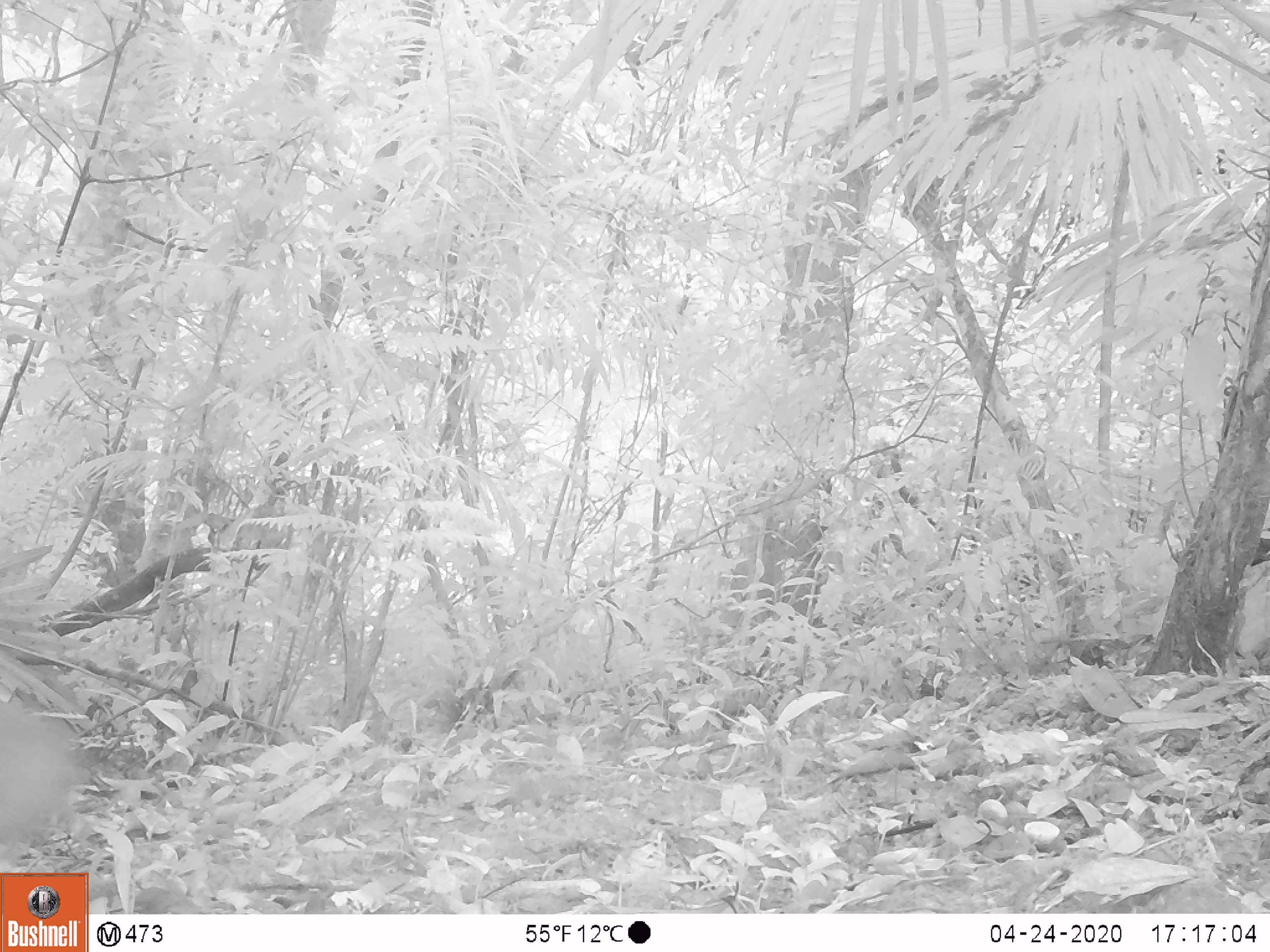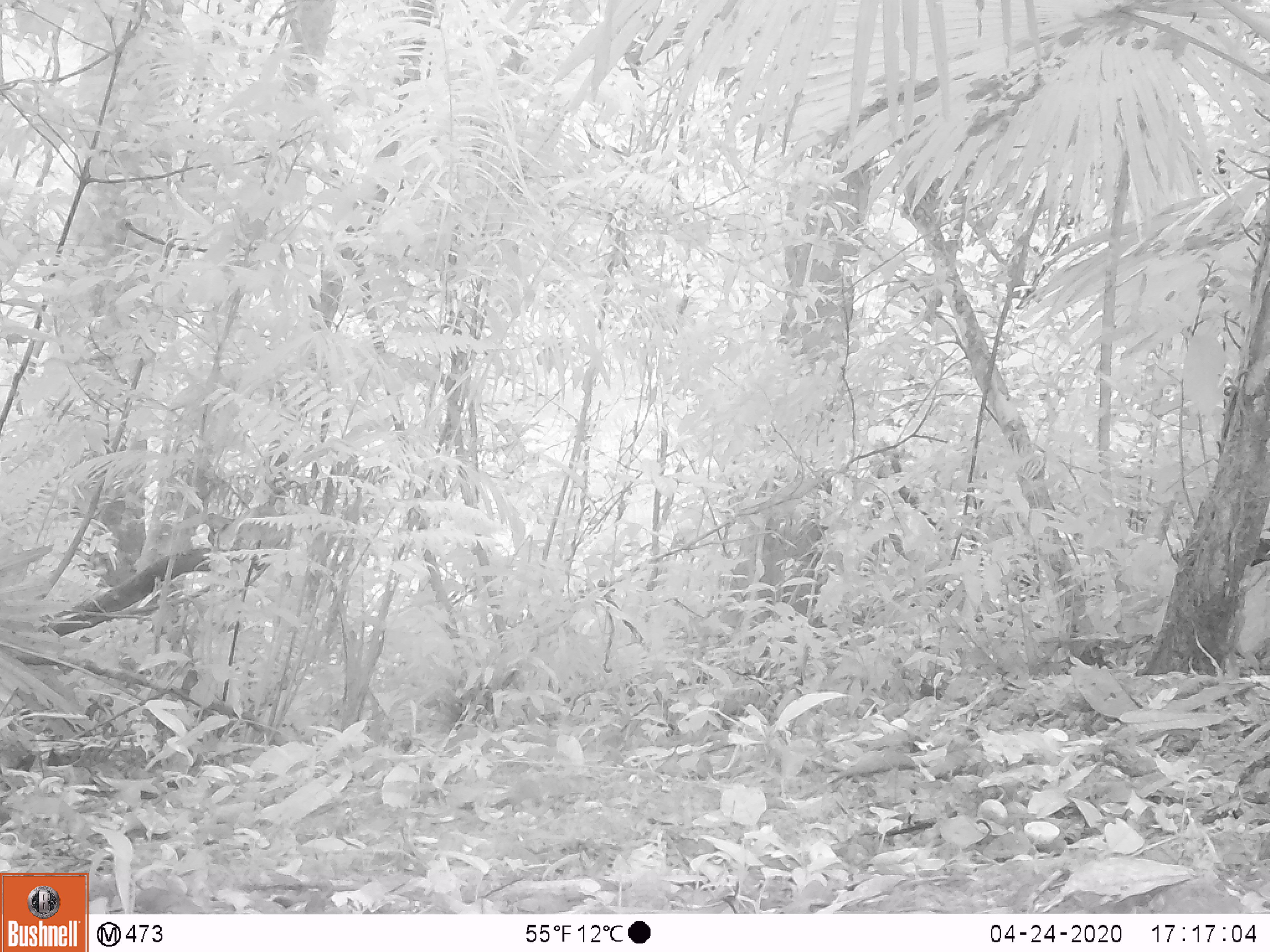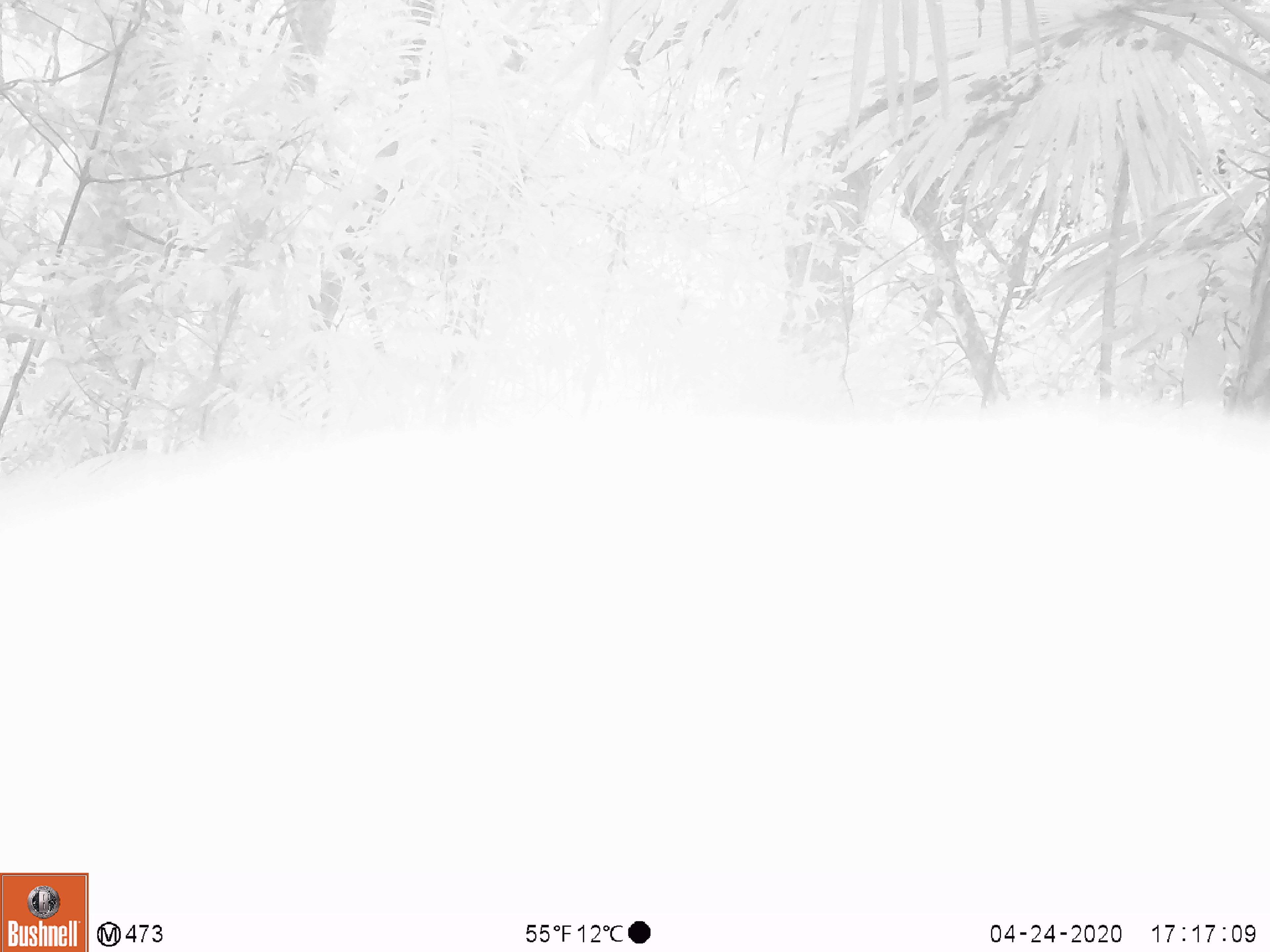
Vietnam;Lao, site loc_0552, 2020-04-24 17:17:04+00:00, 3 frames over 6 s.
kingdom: Animalia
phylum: Chordata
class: Mammalia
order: Artiodactyla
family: Tragulidae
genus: Moschiola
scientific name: Moschiola meminna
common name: chevrotain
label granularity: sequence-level